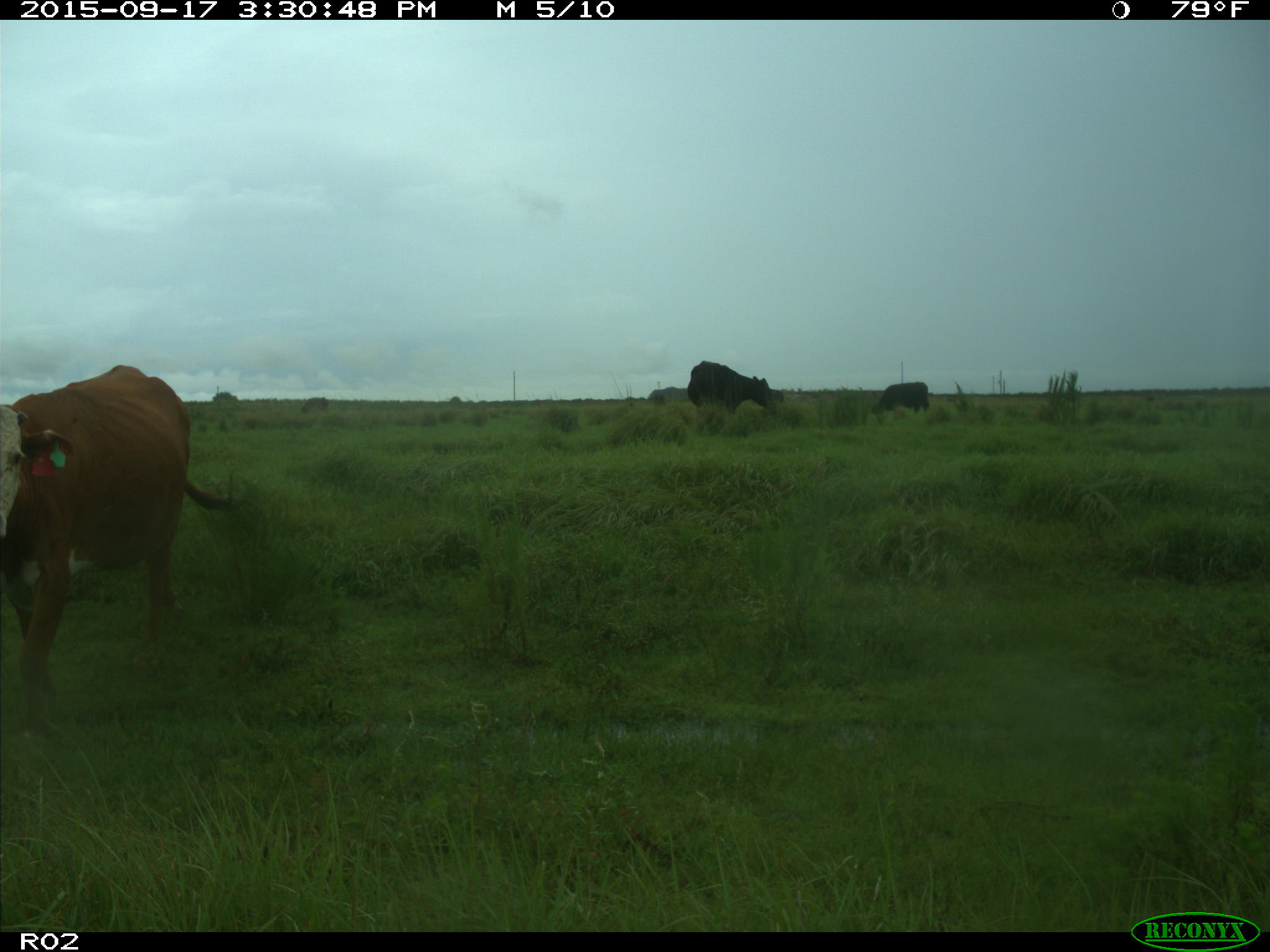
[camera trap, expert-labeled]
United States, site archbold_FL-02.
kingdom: Animalia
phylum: Chordata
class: Mammalia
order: Artiodactyla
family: Bovidae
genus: Bos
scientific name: Bos taurus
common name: domestic cow